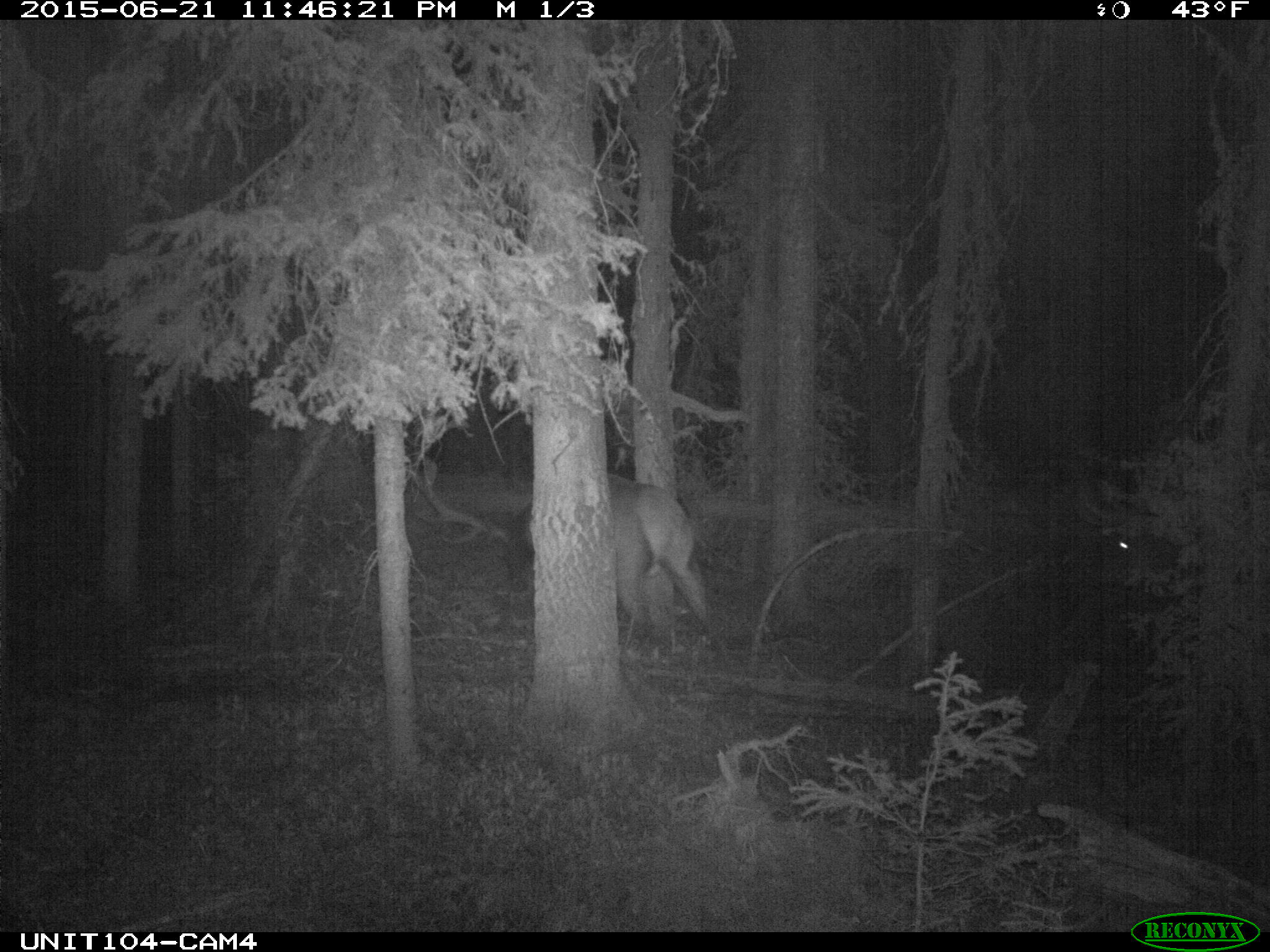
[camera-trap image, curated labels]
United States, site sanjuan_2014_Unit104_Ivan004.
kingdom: Animalia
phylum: Chordata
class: Mammalia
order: Artiodactyla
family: Cervidae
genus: Cervus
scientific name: Cervus elaphus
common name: red deer